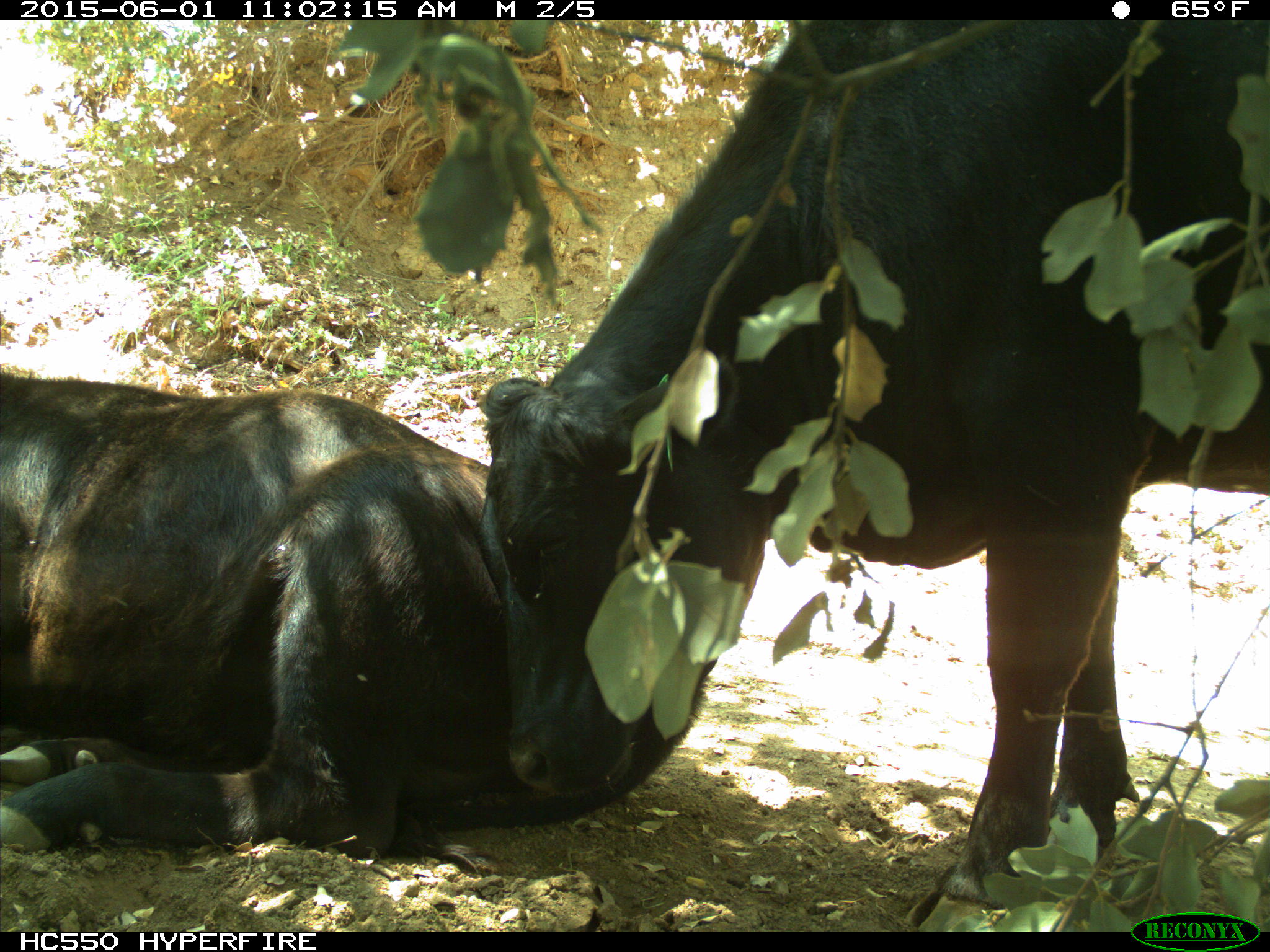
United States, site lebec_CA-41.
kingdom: Animalia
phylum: Chordata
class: Mammalia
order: Artiodactyla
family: Bovidae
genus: Bos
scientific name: Bos taurus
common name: domestic cow